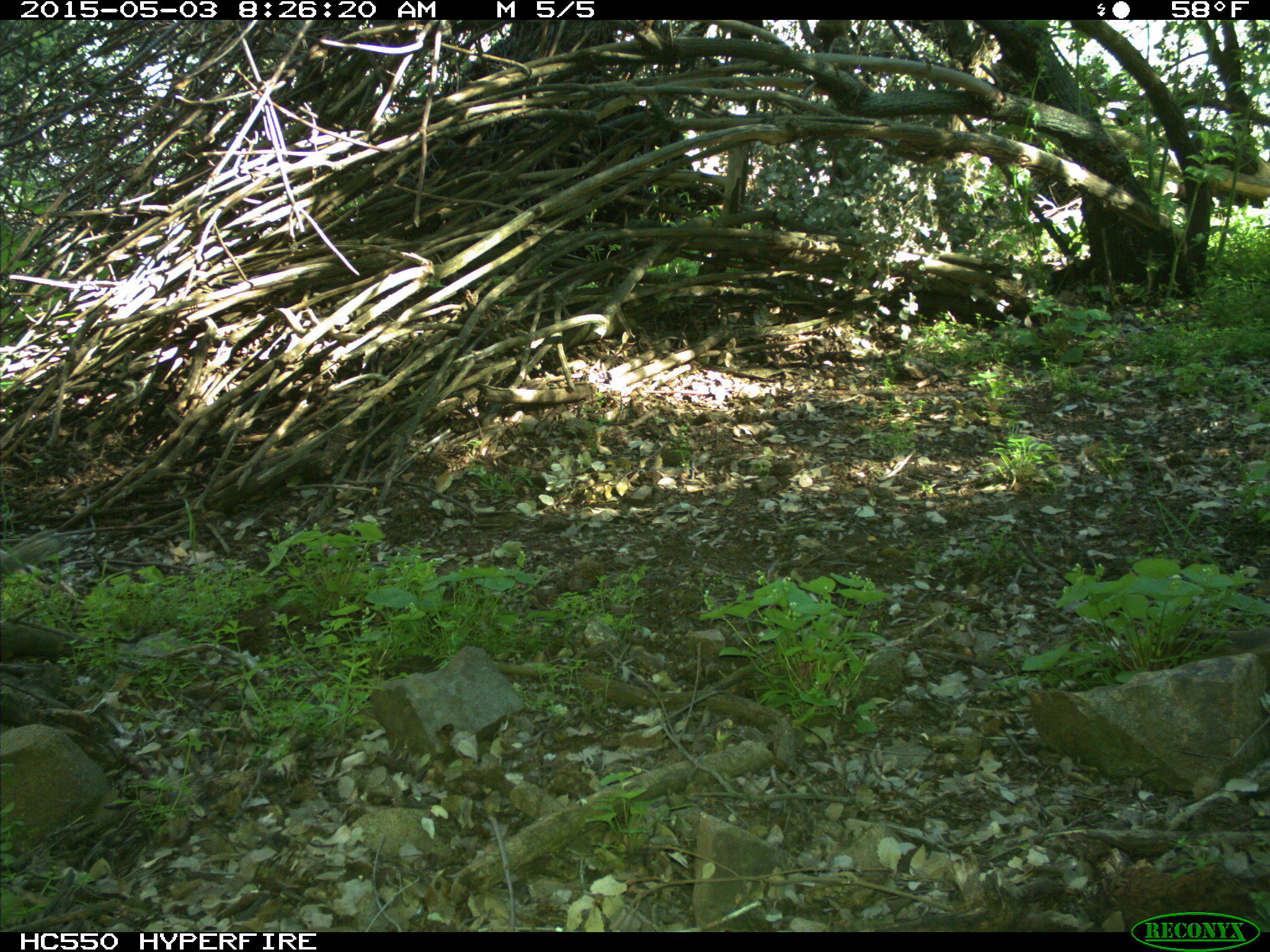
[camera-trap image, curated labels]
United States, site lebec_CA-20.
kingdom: Animalia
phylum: Chordata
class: Mammalia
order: Rodentia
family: Sciuridae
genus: Otospermophilus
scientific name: Otospermophilus beecheyi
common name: california ground squirrel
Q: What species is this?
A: Otospermophilus beecheyi (california ground squirrel).